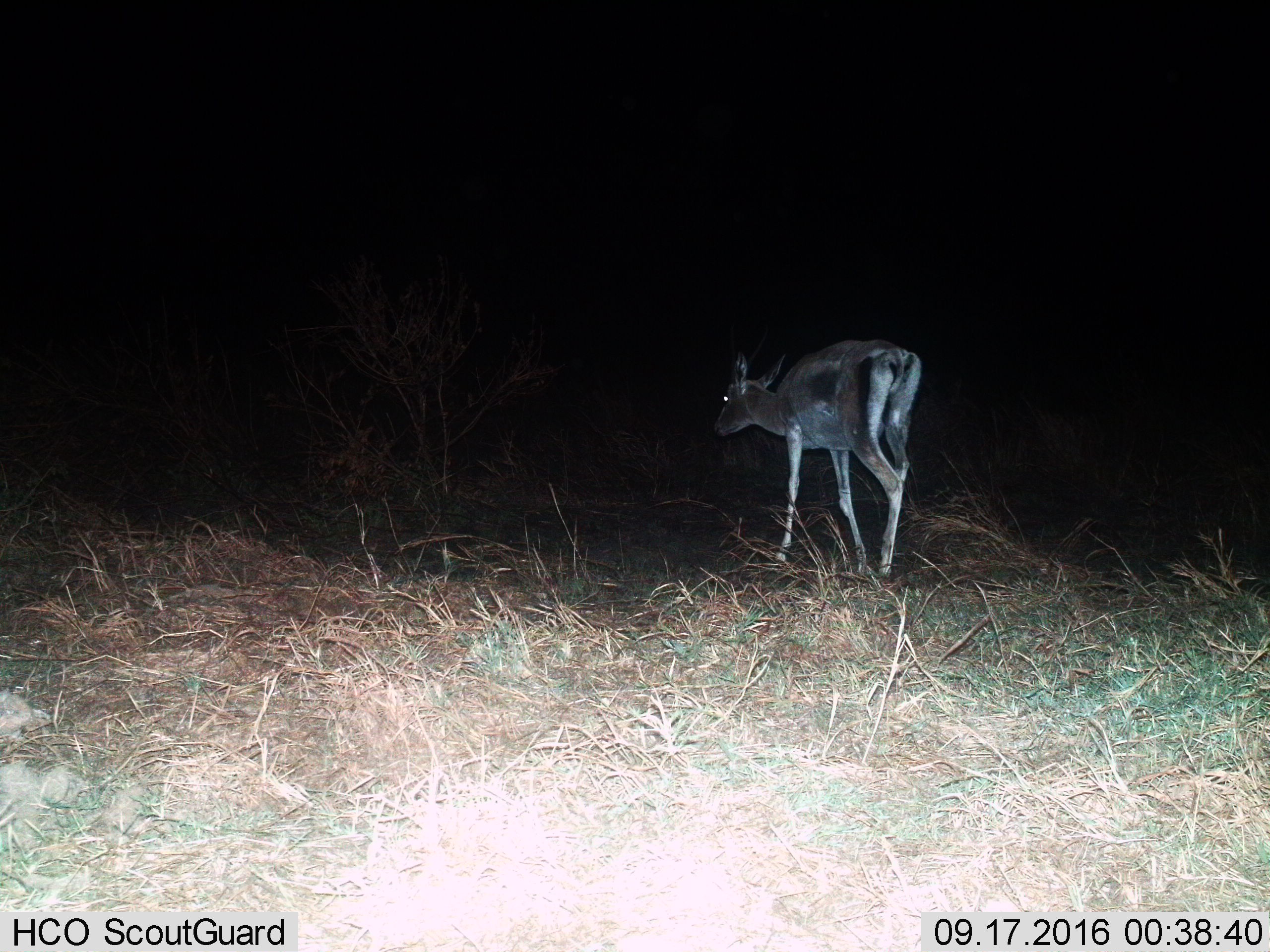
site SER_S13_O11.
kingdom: Animalia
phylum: Chordata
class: Mammalia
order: Artiodactyla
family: Bovidae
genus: Aepyceros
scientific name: Aepyceros melampus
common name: impala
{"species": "impala (Aepyceros melampus)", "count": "1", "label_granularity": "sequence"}